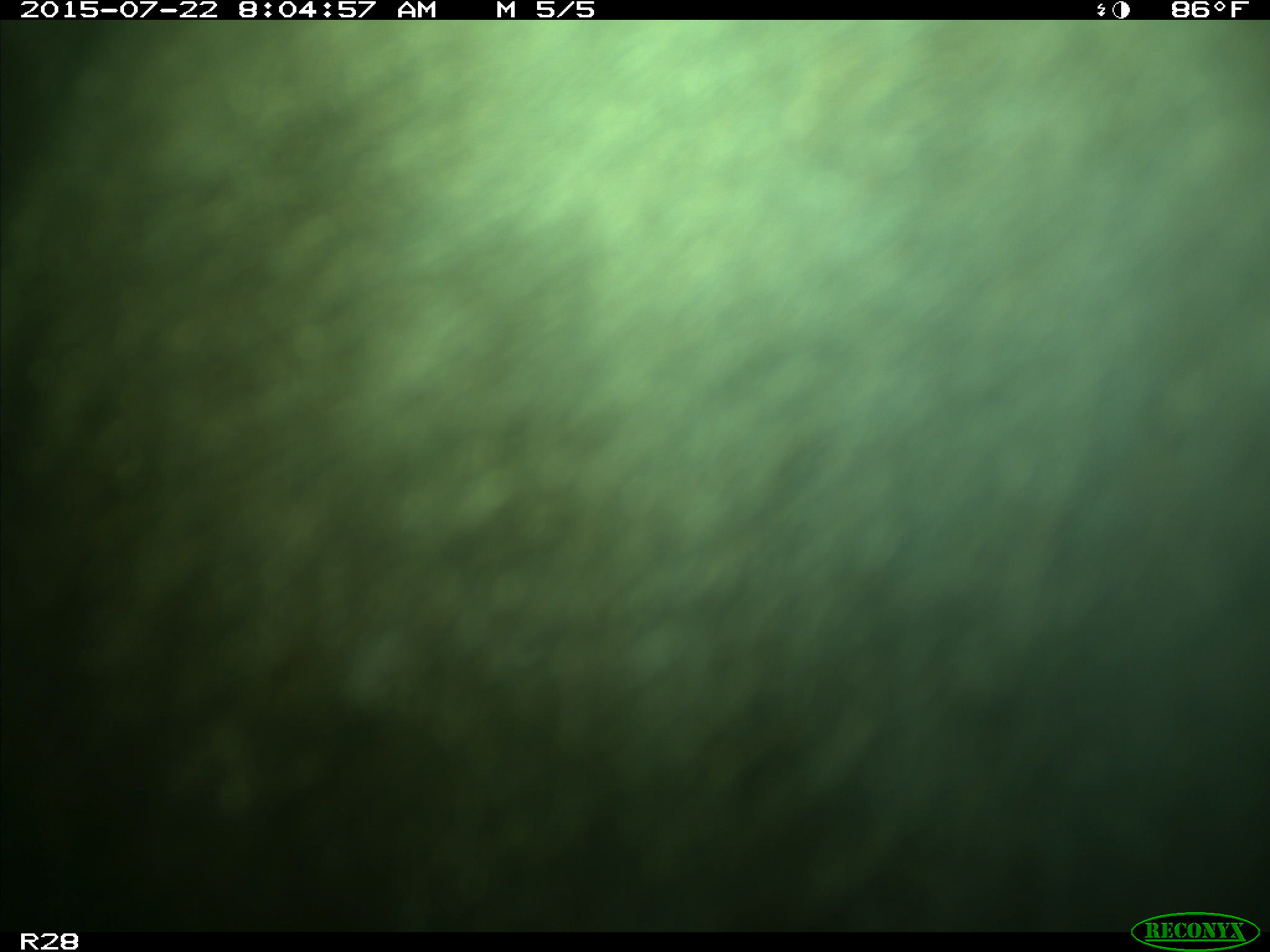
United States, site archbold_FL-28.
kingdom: Animalia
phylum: Chordata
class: Mammalia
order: Artiodactyla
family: Bovidae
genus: Bos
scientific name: Bos taurus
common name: domestic cow